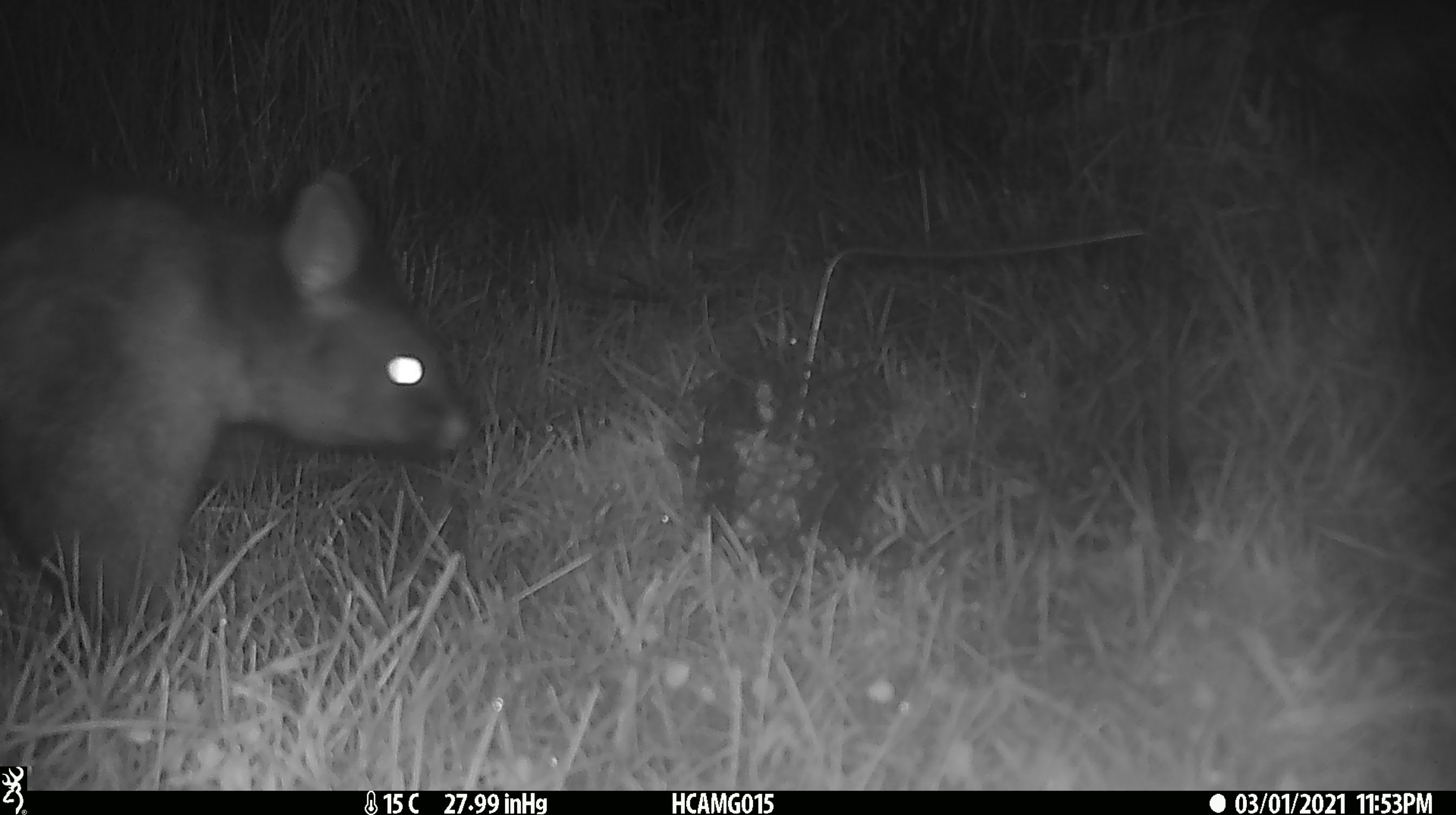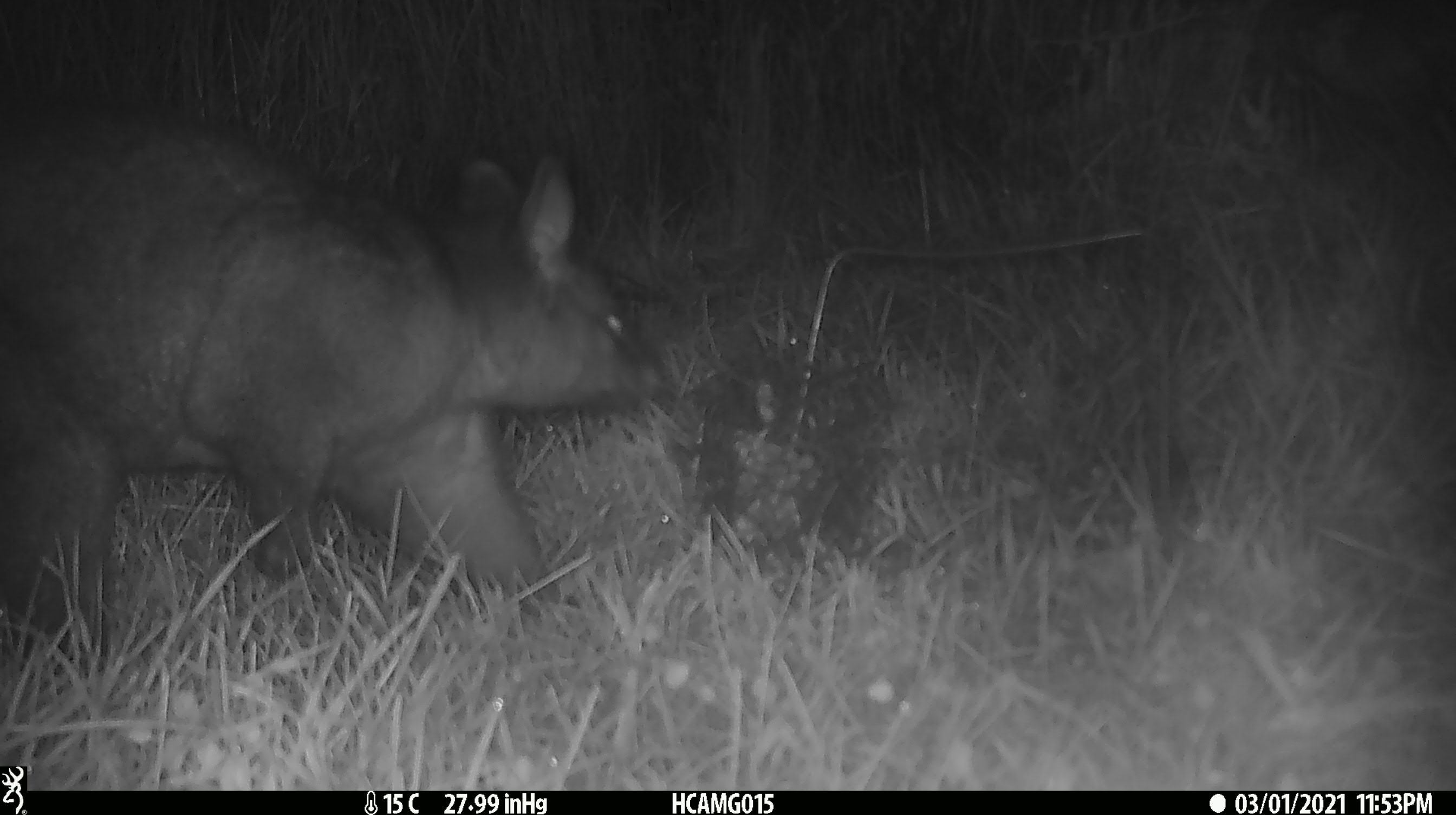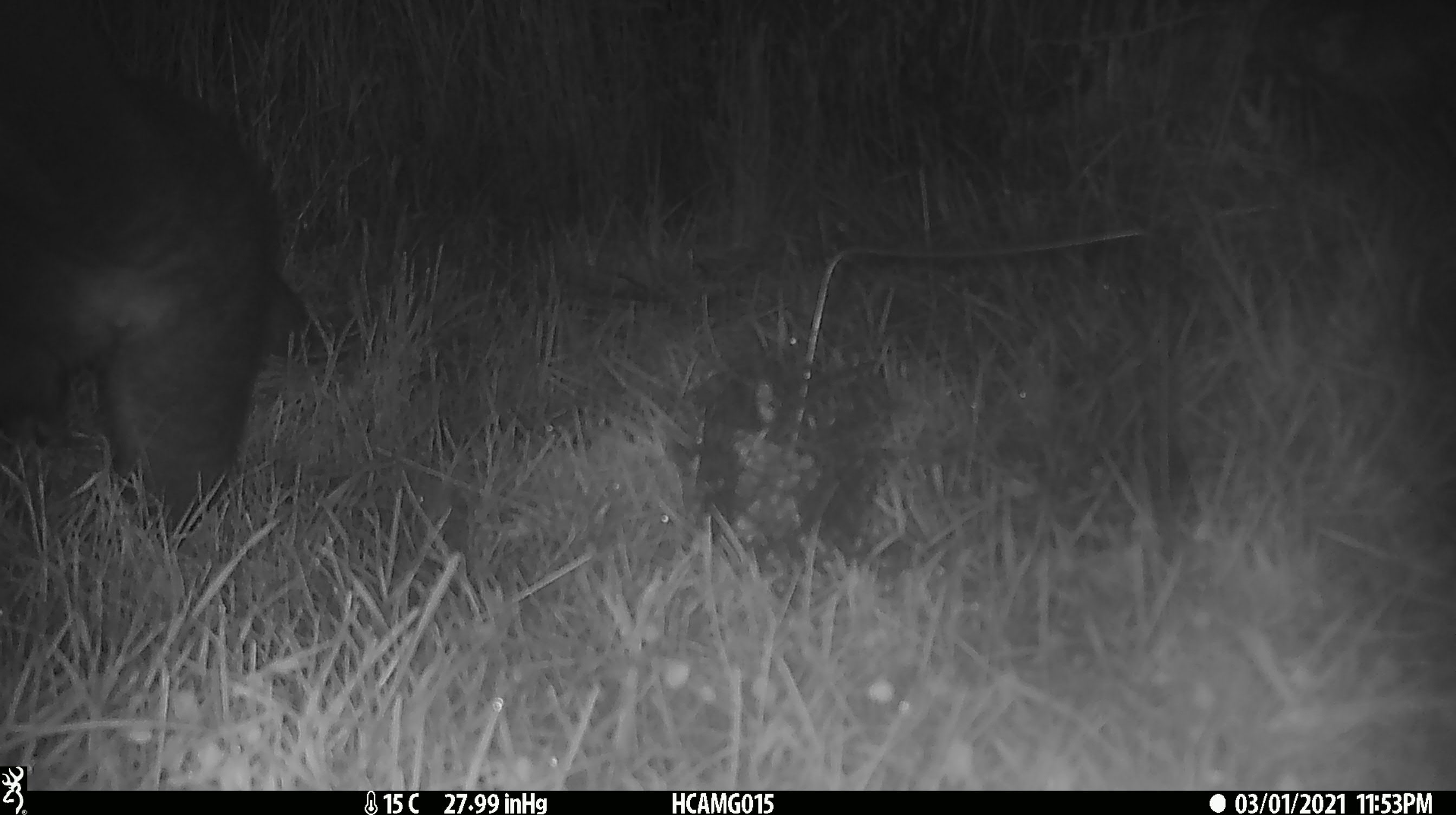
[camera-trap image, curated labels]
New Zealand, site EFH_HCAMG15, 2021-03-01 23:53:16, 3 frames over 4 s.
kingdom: Animalia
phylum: Chordata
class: Mammalia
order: Diprotodontia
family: Phalangeridae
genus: Trichosurus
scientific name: Trichosurus vulpecula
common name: common brushtail possum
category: possum